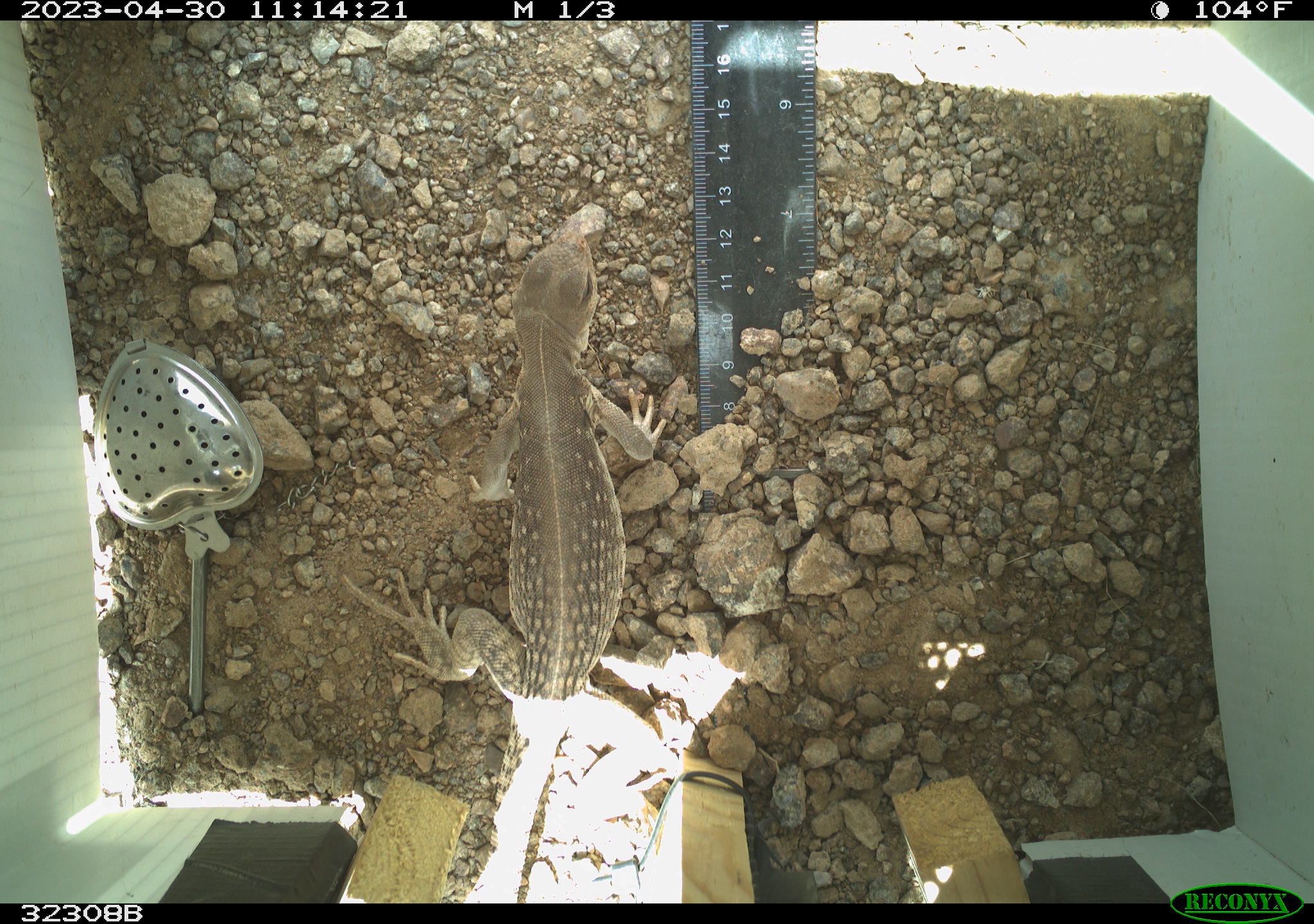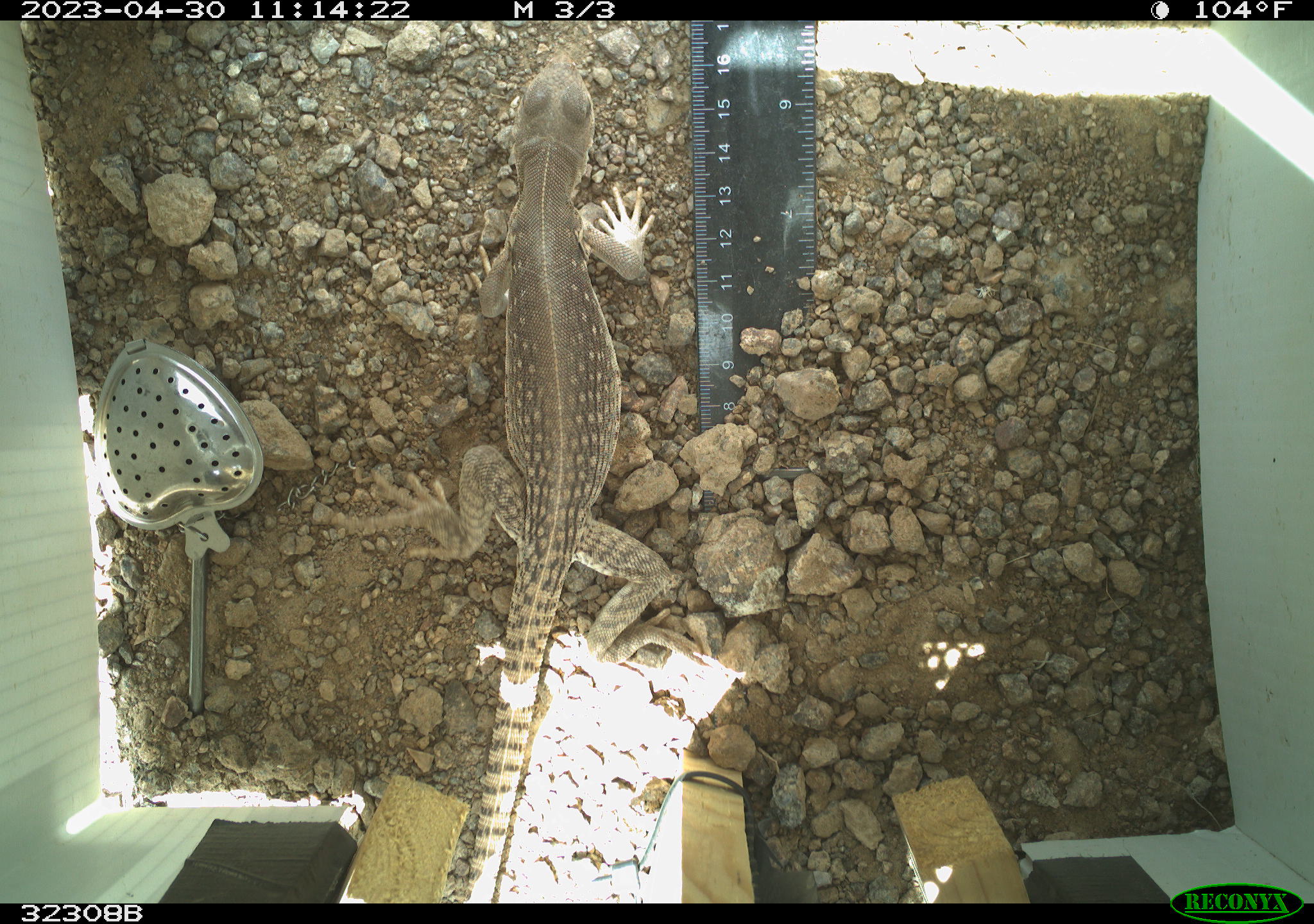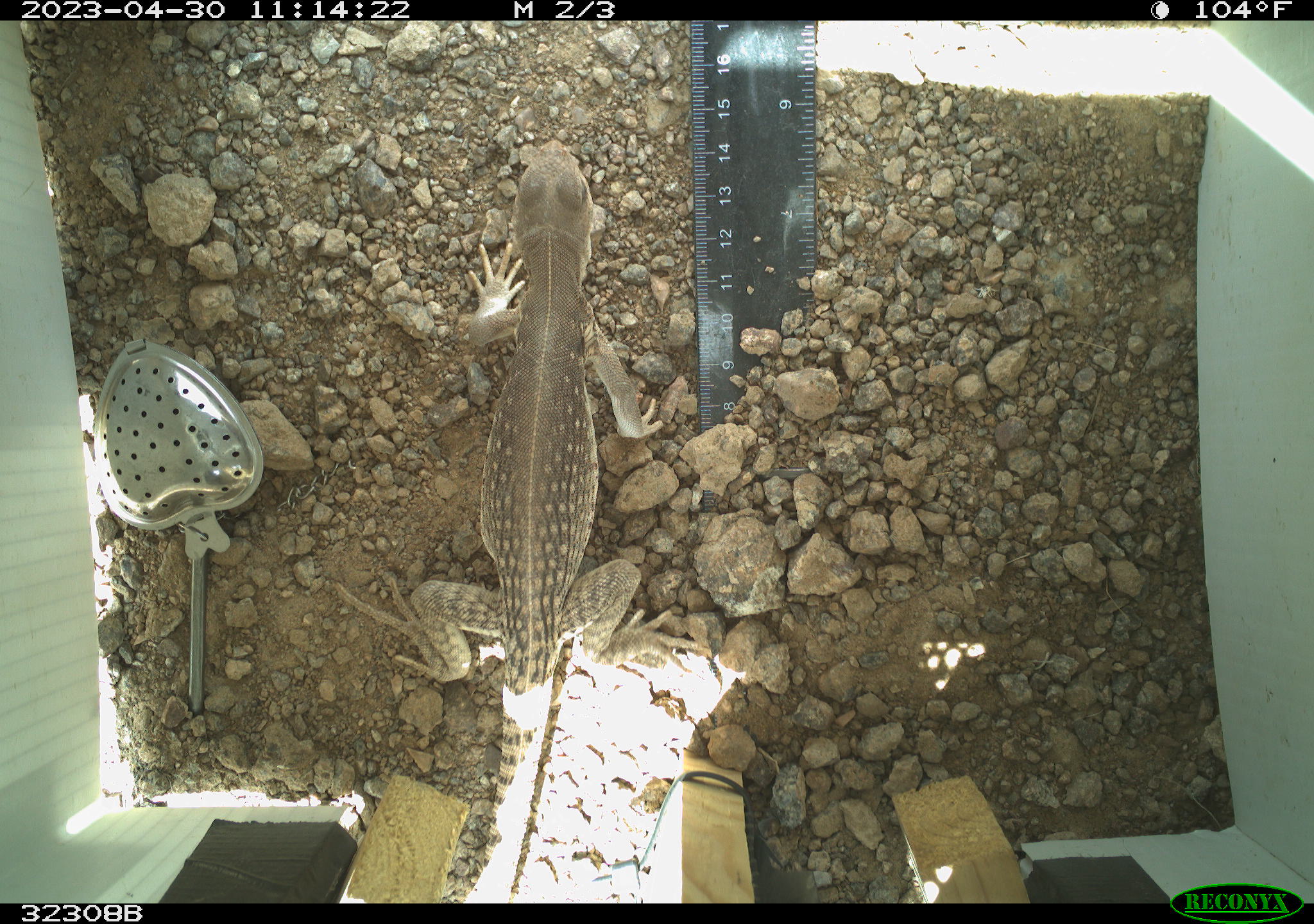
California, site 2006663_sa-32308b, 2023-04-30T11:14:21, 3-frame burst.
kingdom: Animalia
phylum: Chordata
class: Reptilia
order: Squamata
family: Iguanidae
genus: Dipsosaurus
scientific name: Dipsosaurus dorsalis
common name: common desert iguana